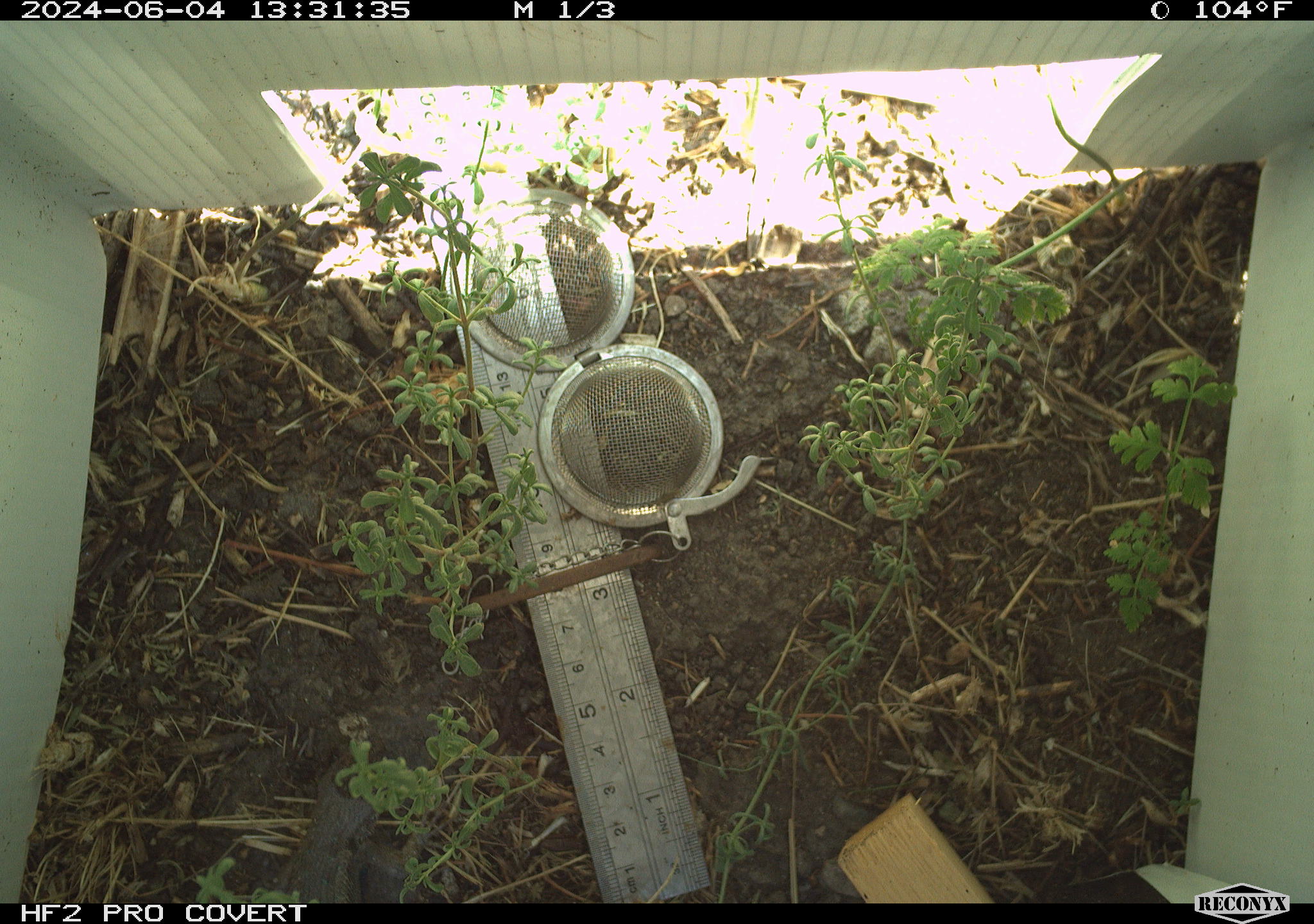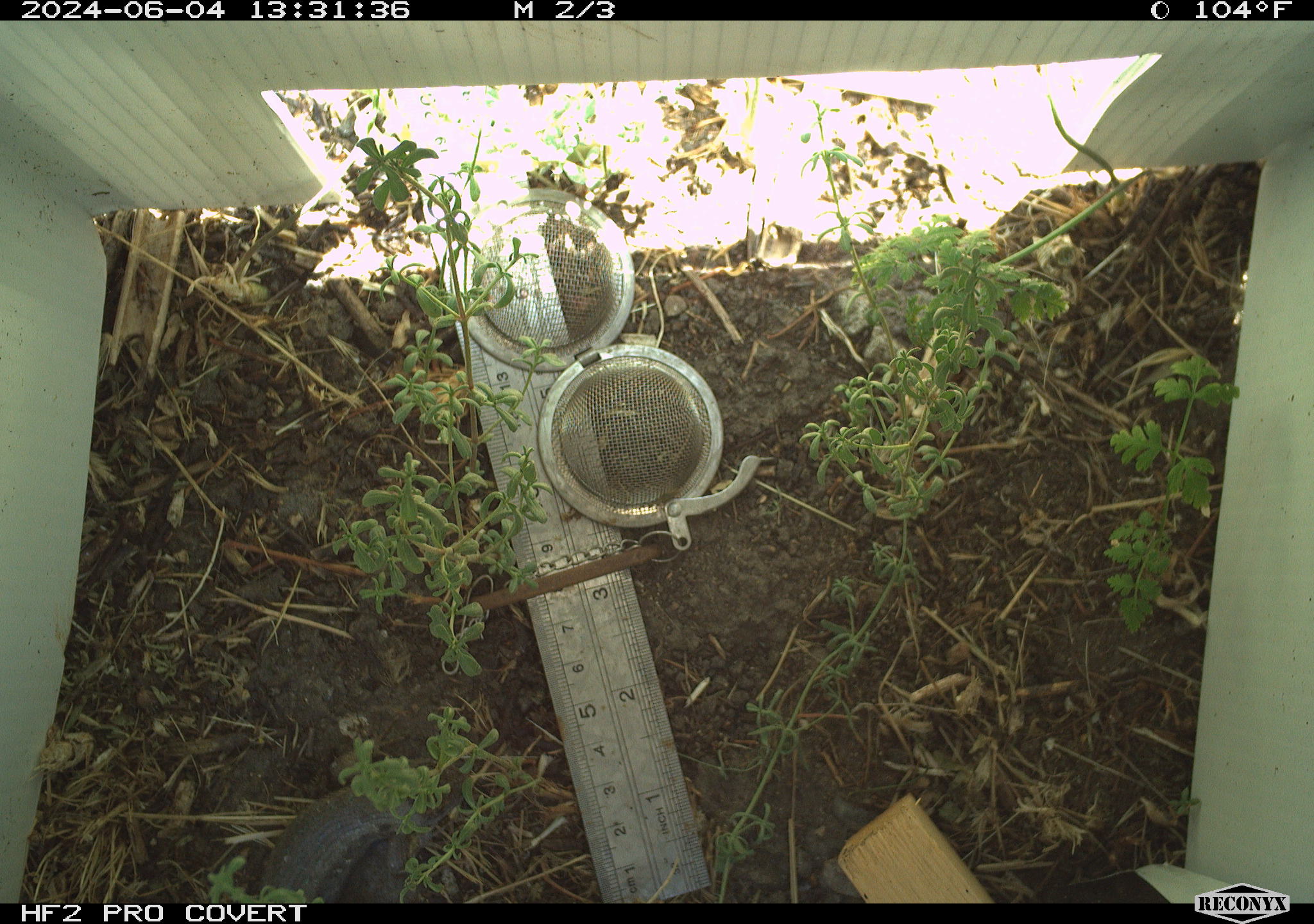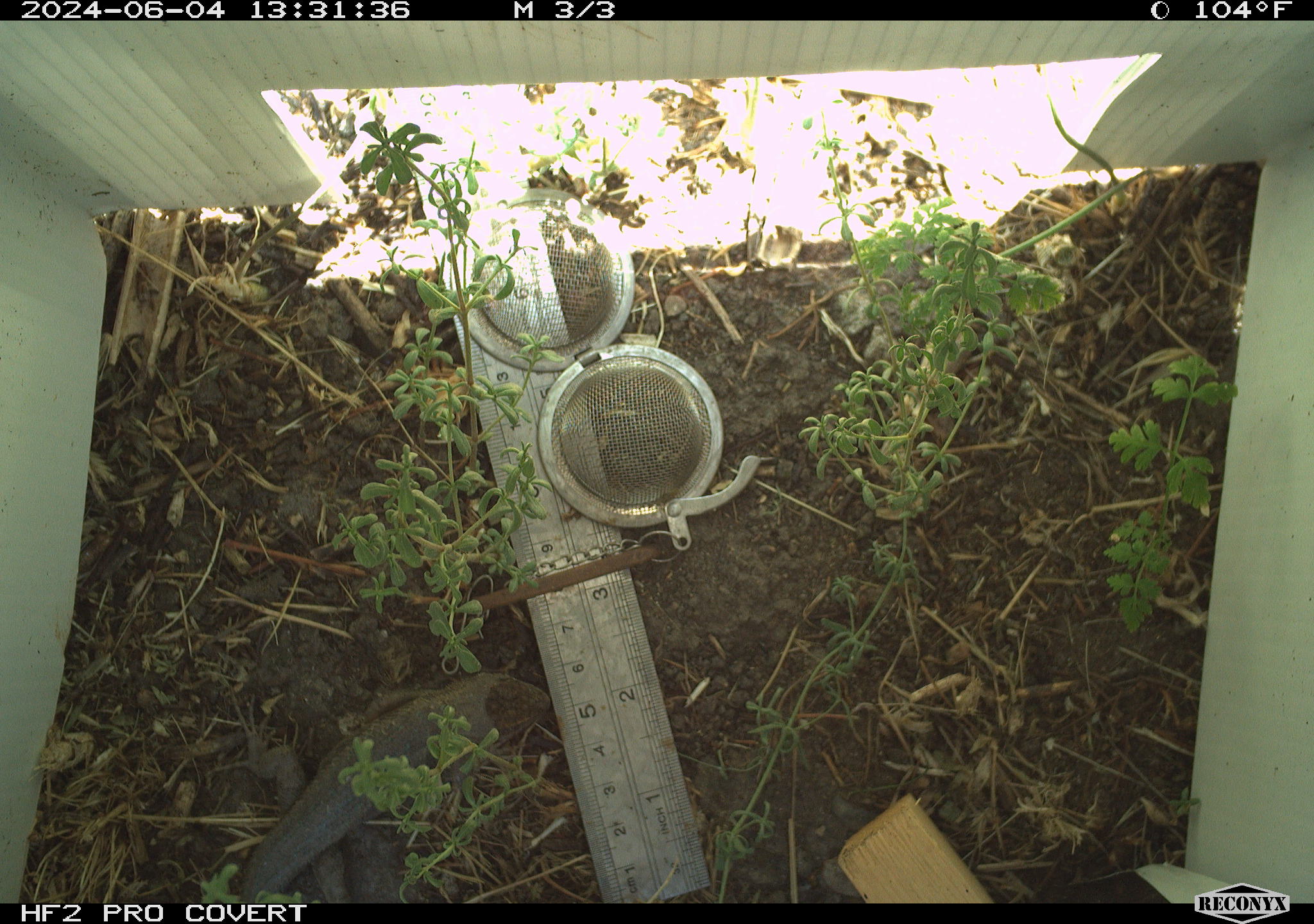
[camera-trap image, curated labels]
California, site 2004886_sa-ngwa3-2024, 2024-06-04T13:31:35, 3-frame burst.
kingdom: Animalia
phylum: Chordata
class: Reptilia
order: Squamata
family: Phrynosomatidae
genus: Sceloporus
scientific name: Sceloporus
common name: spiny lizards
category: sceloporus species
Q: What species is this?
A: Sceloporus species (spiny lizards) (Sceloporus).